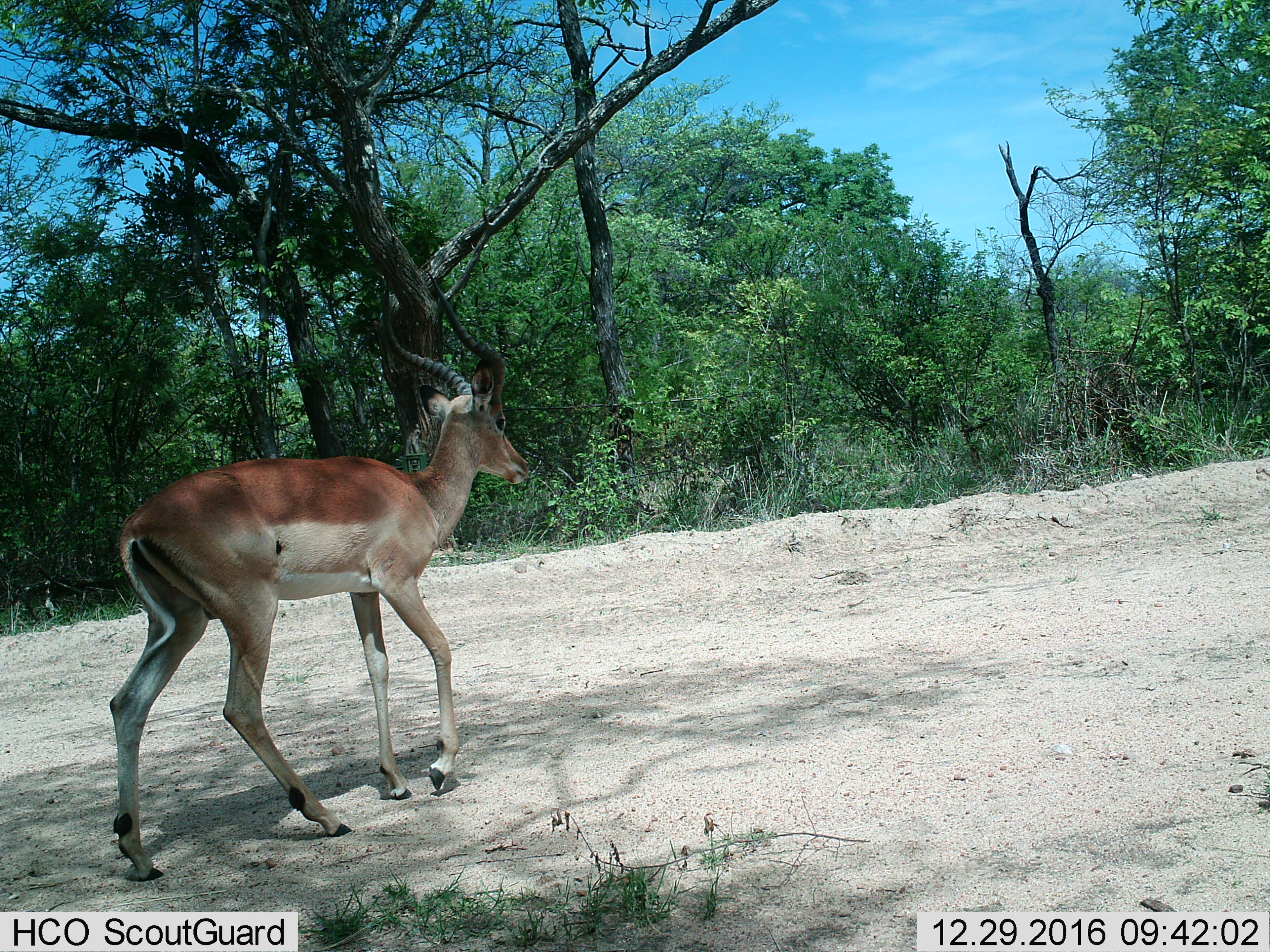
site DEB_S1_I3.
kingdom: Animalia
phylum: Chordata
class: Mammalia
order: Artiodactyla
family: Bovidae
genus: Aepyceros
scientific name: Aepyceros melampus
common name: impala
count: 1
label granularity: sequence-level